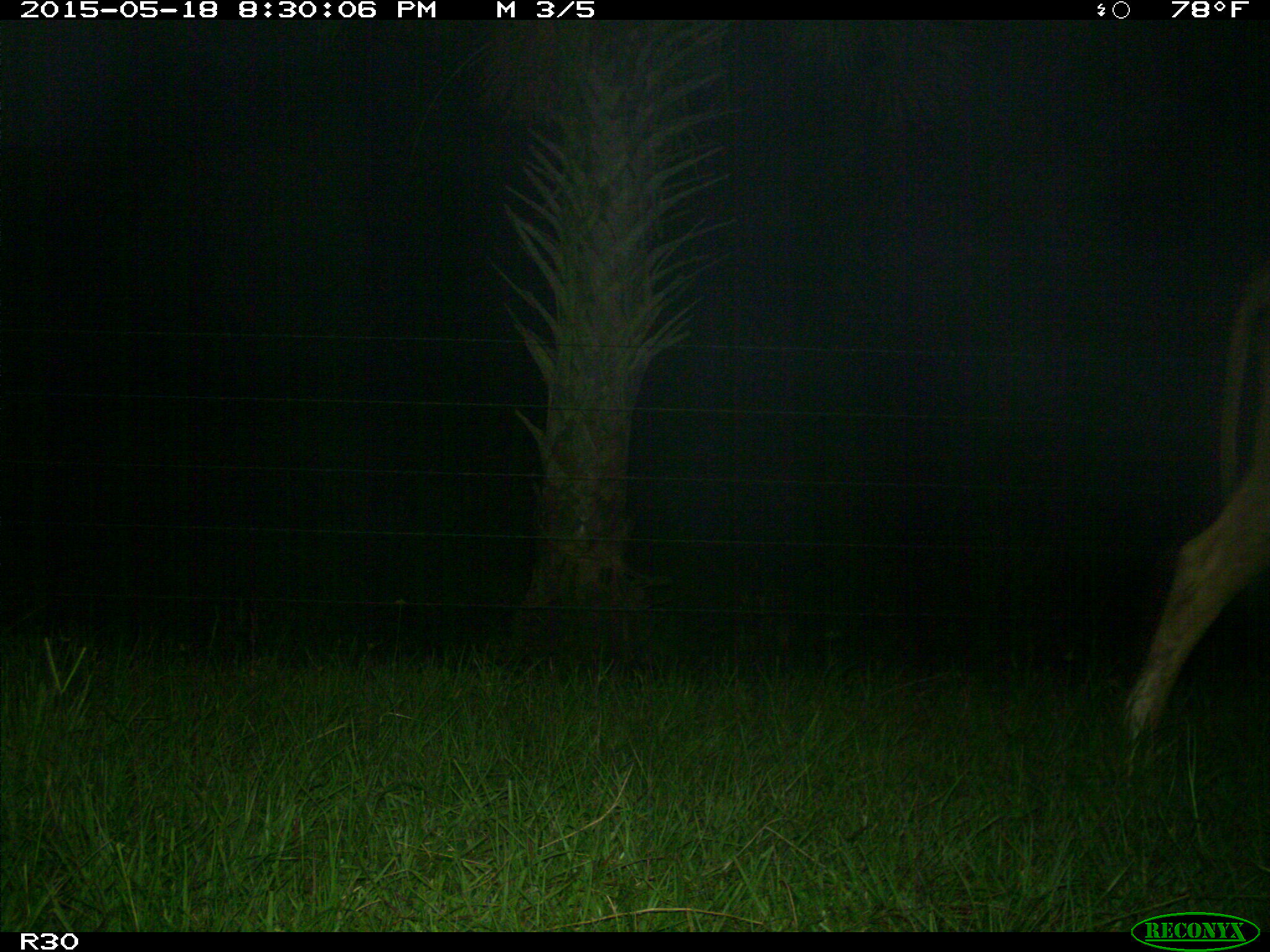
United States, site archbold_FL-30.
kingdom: Animalia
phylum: Chordata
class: Mammalia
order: Artiodactyla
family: Bovidae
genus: Bos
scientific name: Bos taurus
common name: domestic cow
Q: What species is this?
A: Bos taurus (domestic cow).